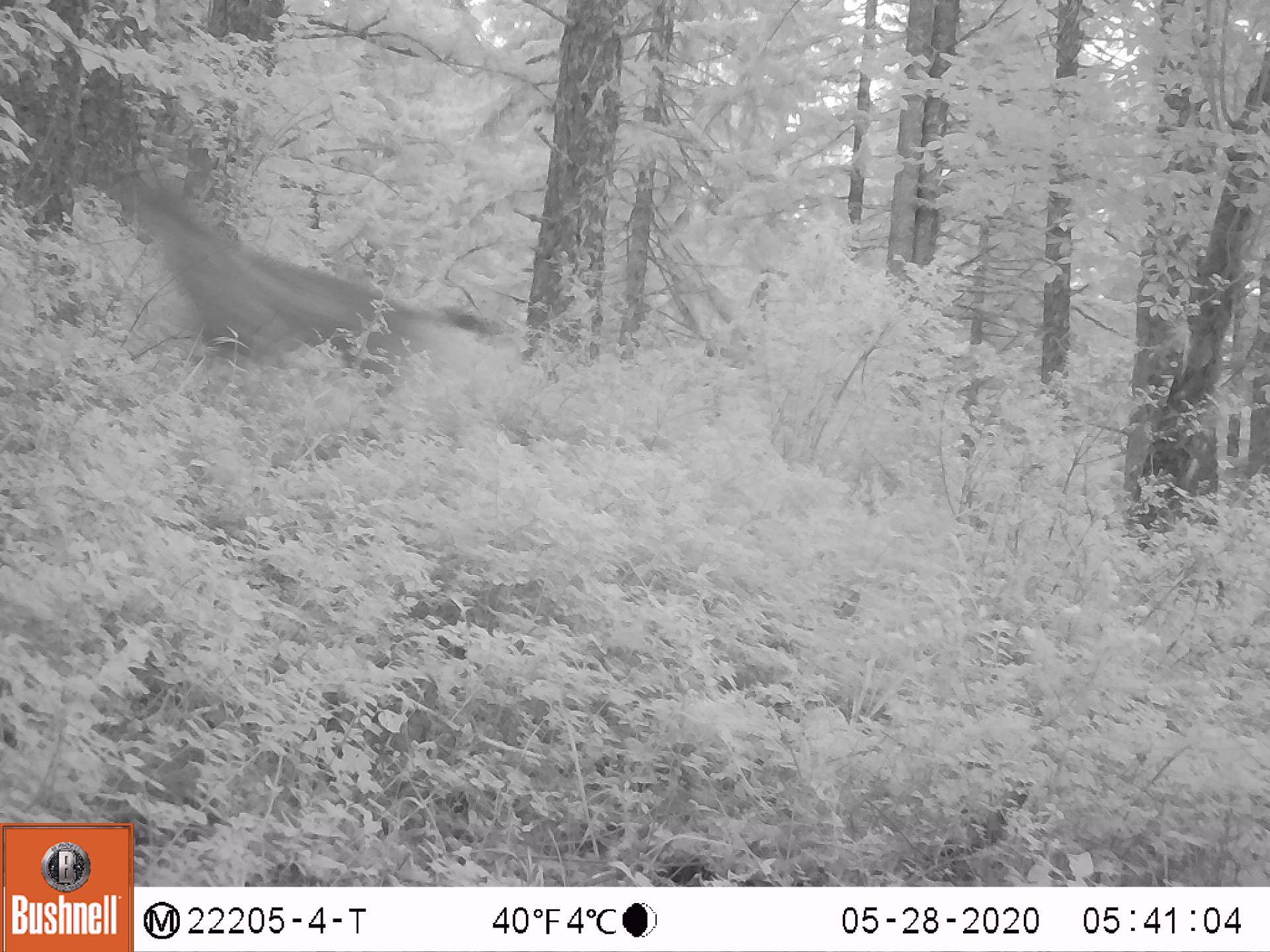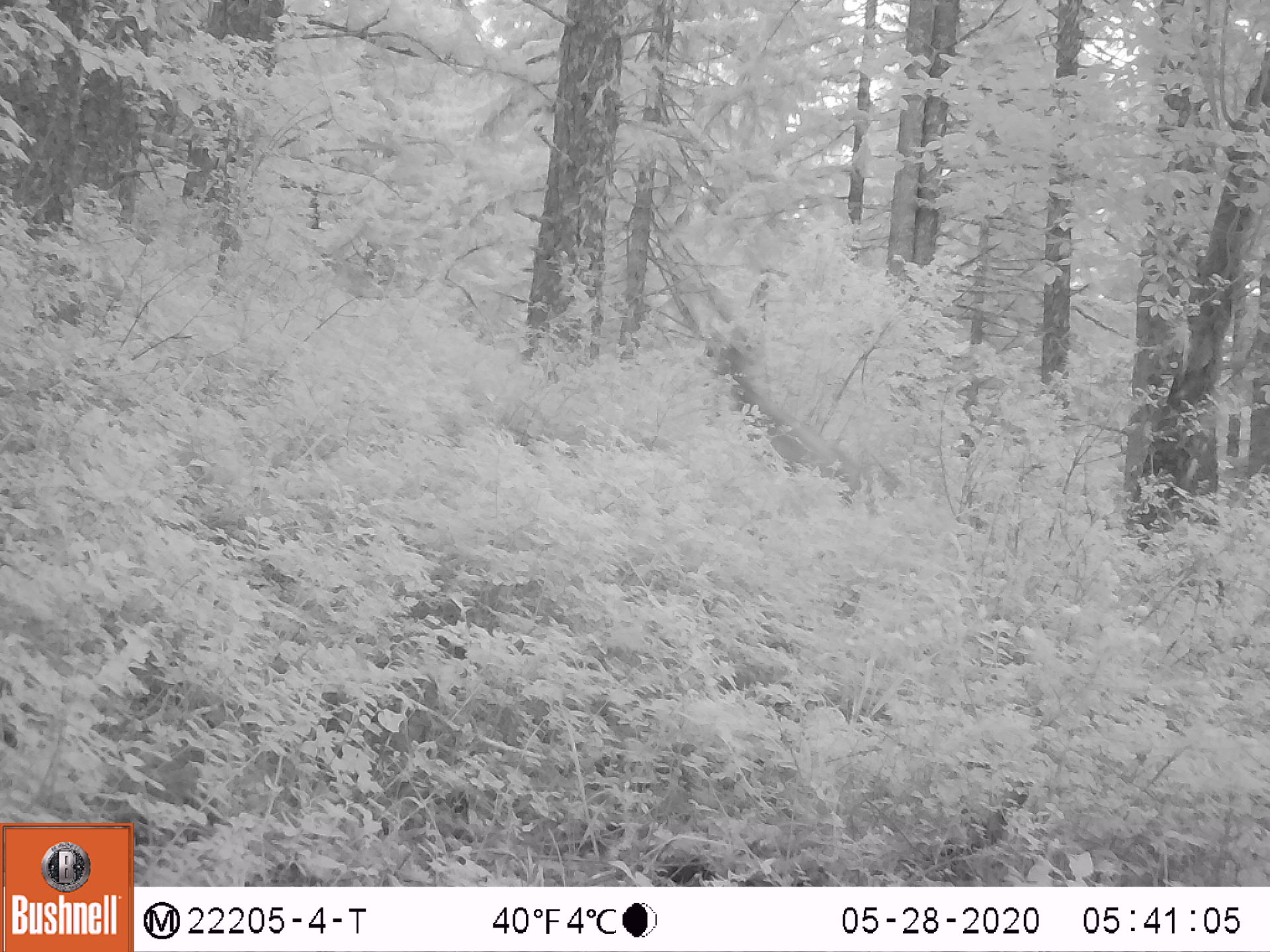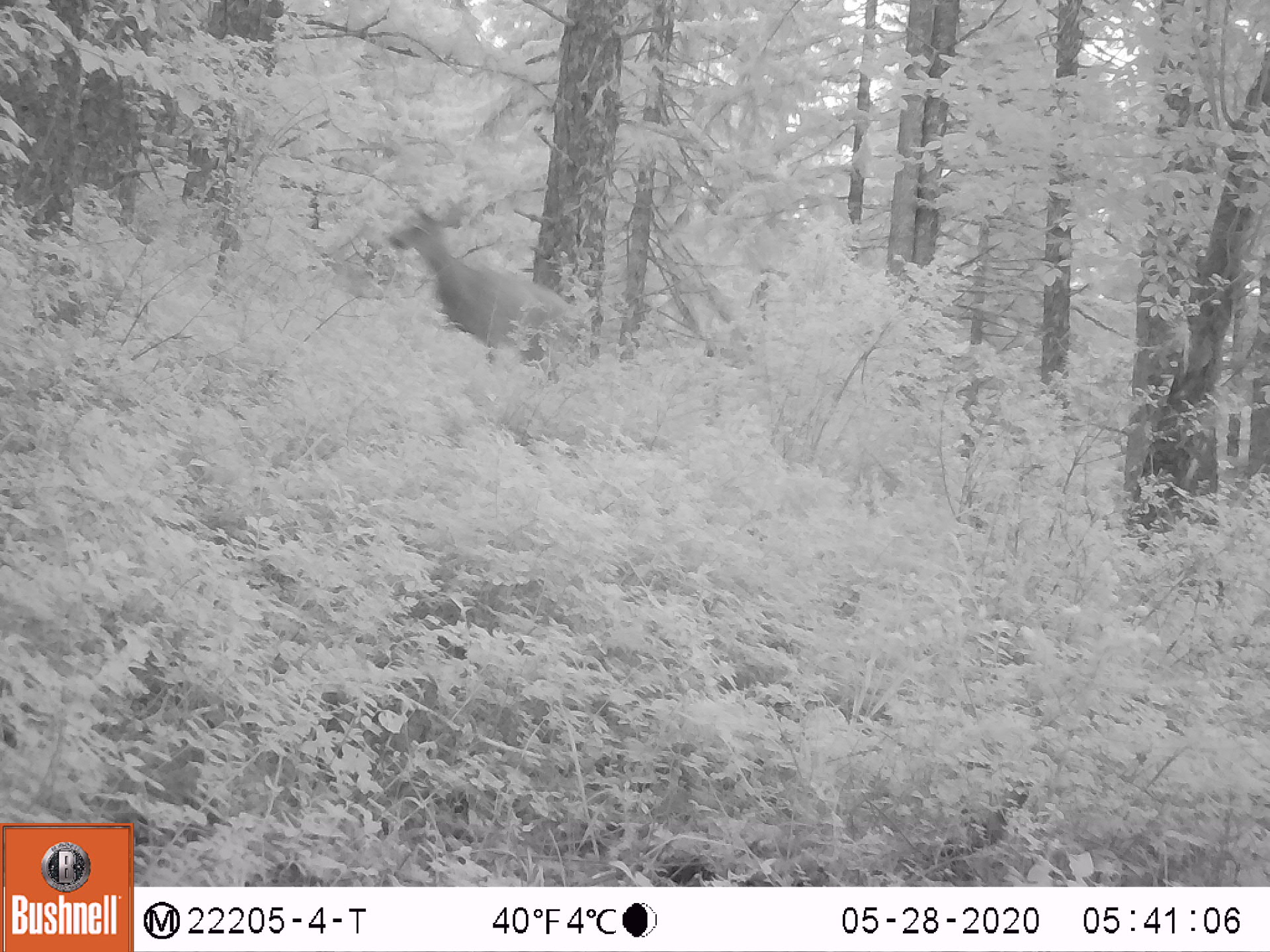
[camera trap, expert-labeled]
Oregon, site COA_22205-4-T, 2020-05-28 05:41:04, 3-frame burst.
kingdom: Animalia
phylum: Chordata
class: Mammalia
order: Artiodactyla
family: Cervidae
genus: Odocoileus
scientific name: Odocoileus hemionus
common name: black-tailed deer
Black-tailed deer (Odocoileus hemionus).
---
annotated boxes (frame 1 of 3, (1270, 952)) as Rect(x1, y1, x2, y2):
black-tailed deer: Rect(47, 129, 564, 489)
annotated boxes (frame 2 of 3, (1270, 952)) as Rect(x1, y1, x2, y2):
black-tailed deer: Rect(662, 292, 950, 561)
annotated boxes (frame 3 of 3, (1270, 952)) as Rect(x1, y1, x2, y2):
black-tailed deer: Rect(348, 170, 636, 411)